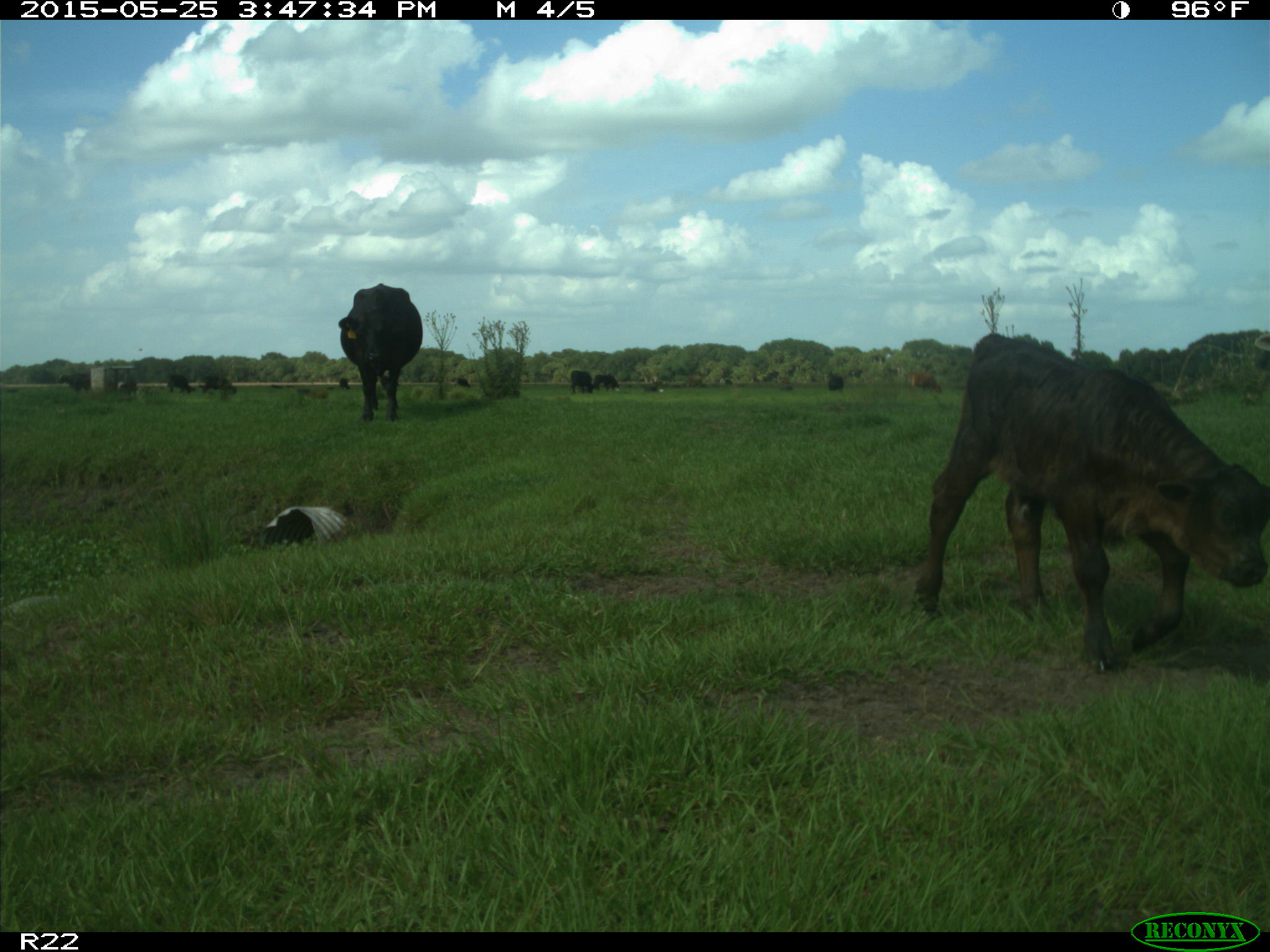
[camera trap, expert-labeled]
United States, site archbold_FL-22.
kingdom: Animalia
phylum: Chordata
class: Mammalia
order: Artiodactyla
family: Bovidae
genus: Bos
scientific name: Bos taurus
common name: domestic cow